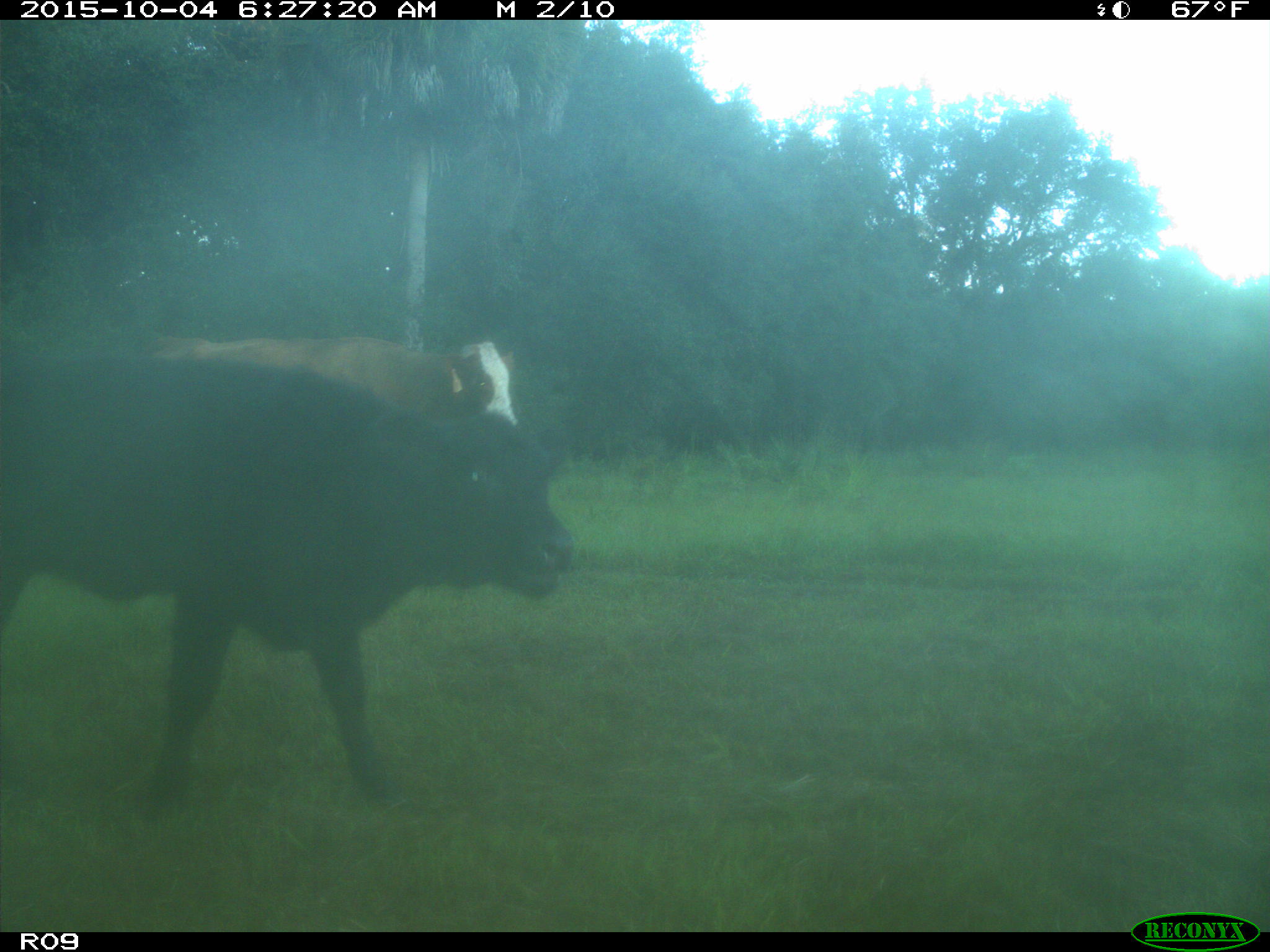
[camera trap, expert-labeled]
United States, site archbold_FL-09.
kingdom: Animalia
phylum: Chordata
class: Mammalia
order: Artiodactyla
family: Bovidae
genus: Bos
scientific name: Bos taurus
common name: domestic cow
Bos taurus (domestic cow).